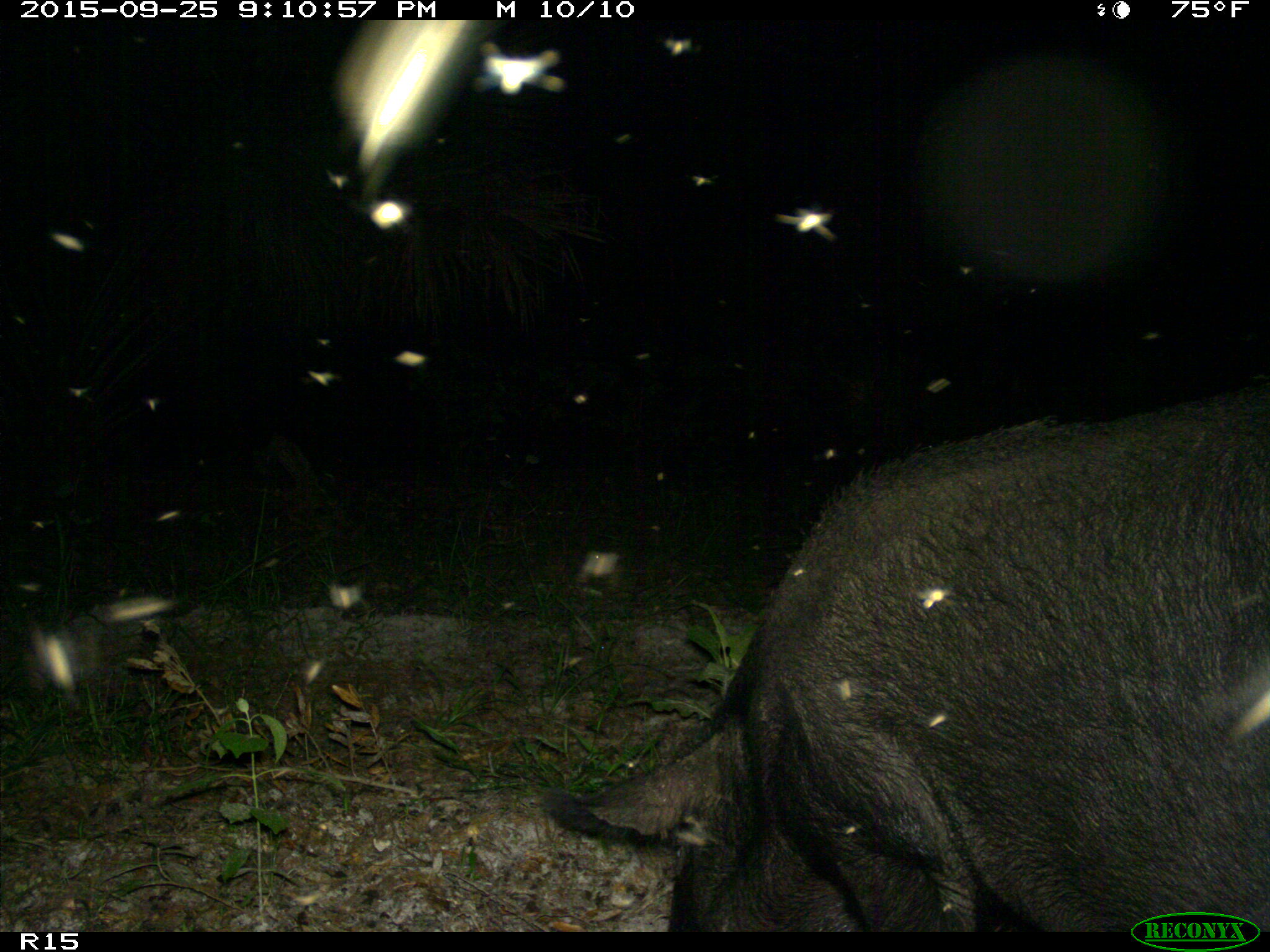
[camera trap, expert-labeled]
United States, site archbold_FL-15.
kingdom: Animalia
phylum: Chordata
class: Mammalia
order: Artiodactyla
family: Suidae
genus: Sus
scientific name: Sus scrofa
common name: wild boar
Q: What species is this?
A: Sus scrofa (wild boar).